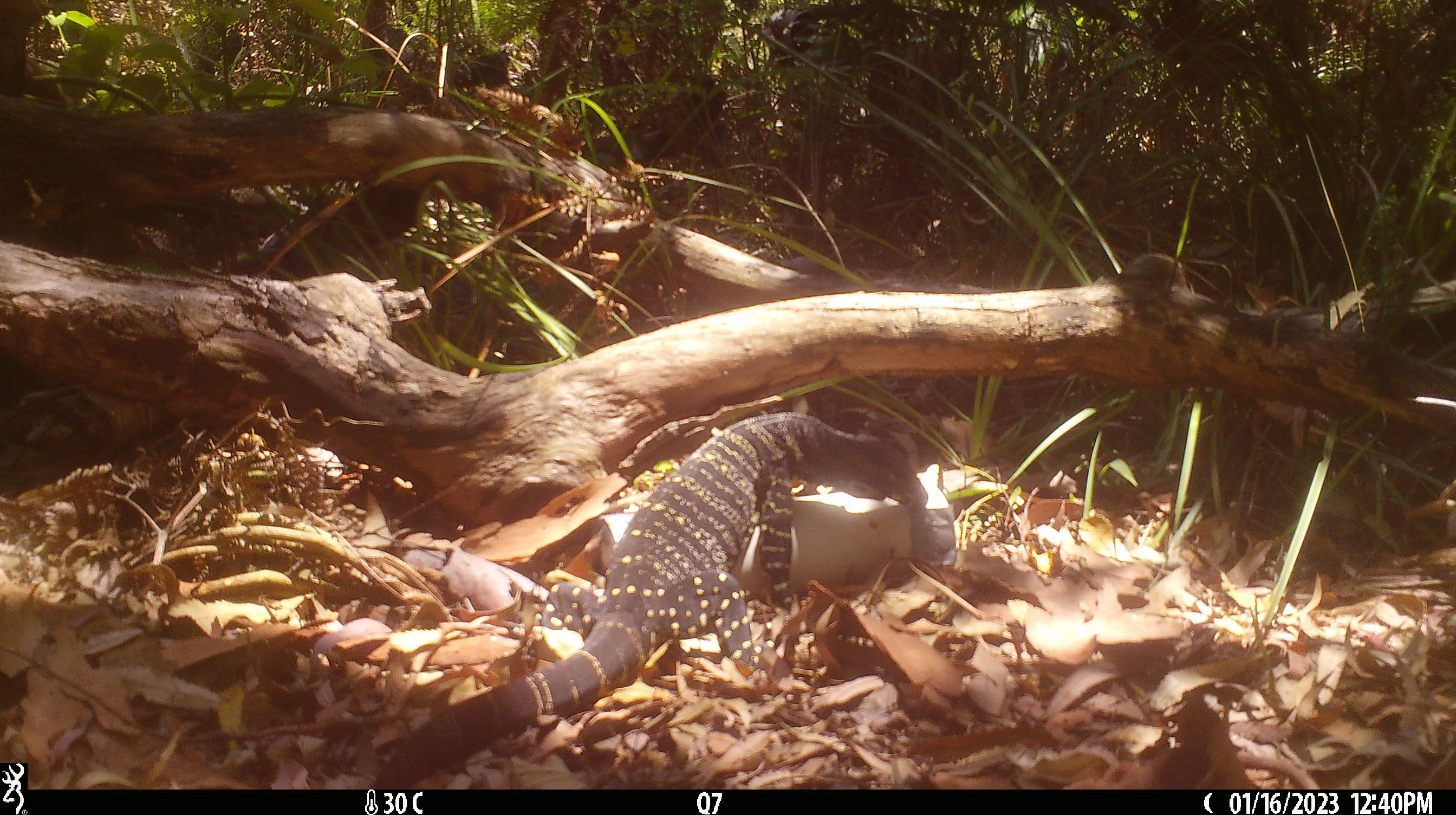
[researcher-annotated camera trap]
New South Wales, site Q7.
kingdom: Animalia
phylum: Chordata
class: Reptilia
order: Squamata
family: Varanidae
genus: Varanus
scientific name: Varanus varius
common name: lace monitor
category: goanna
Goanna (lace monitor) (Varanus varius).